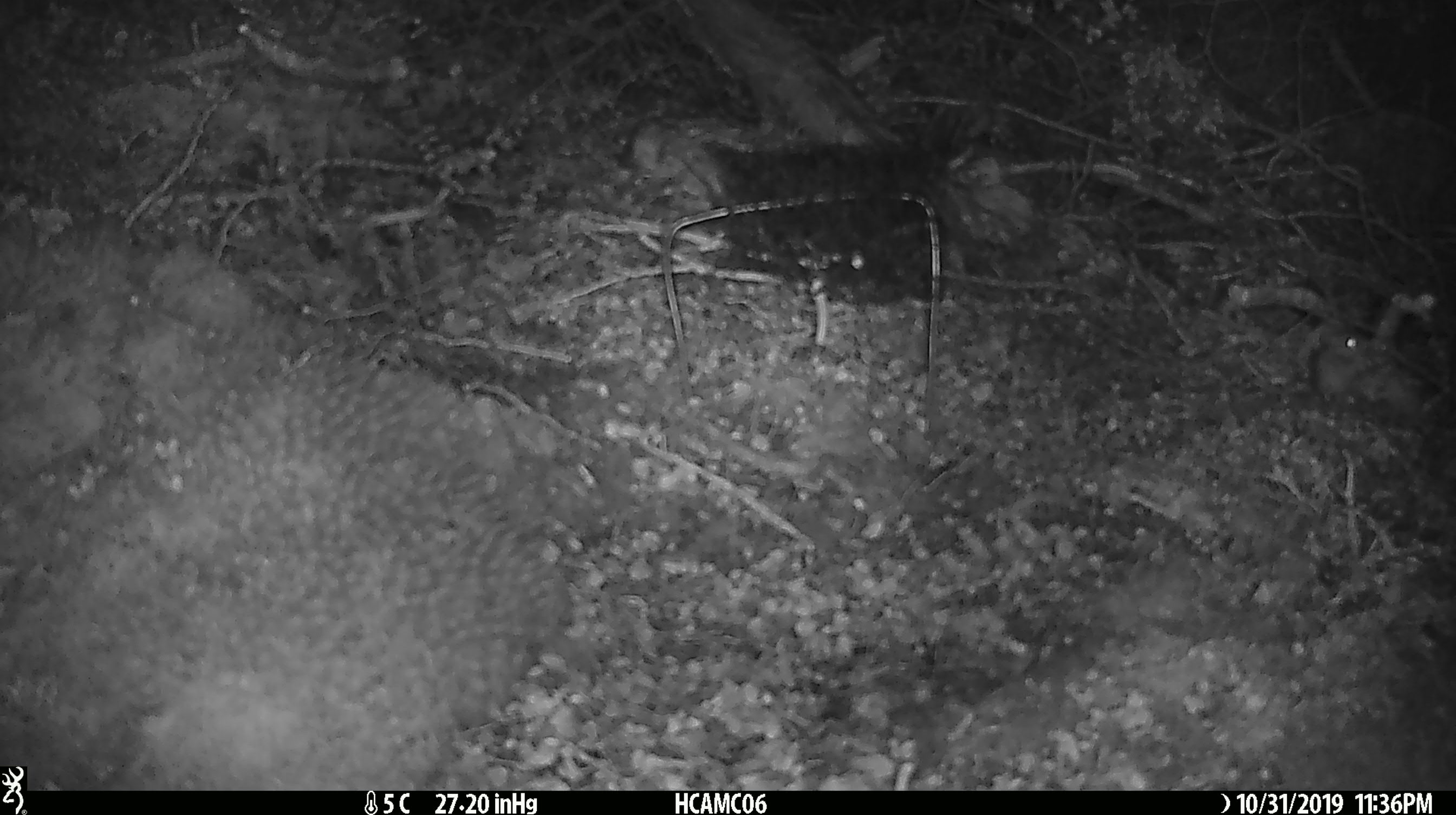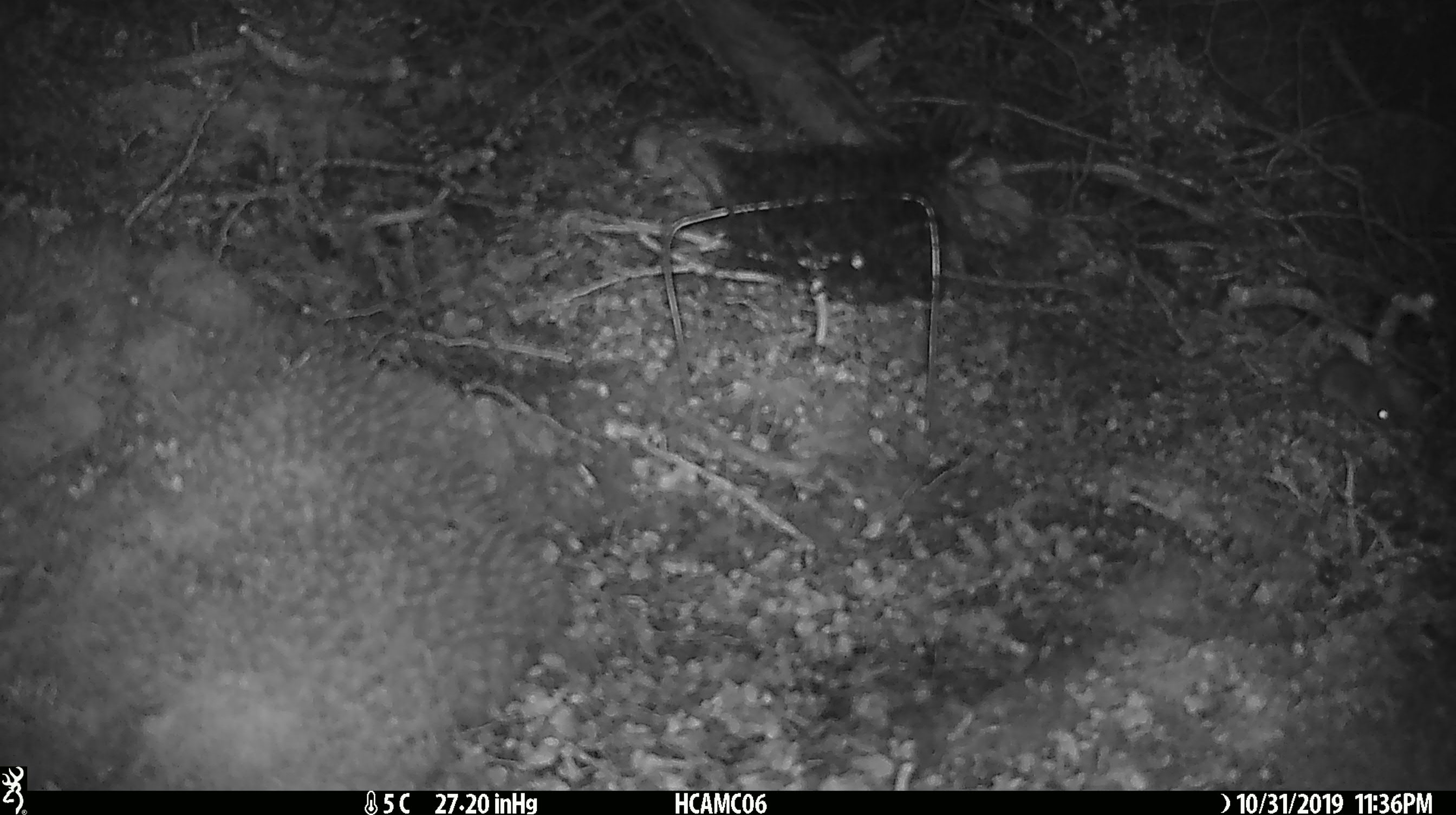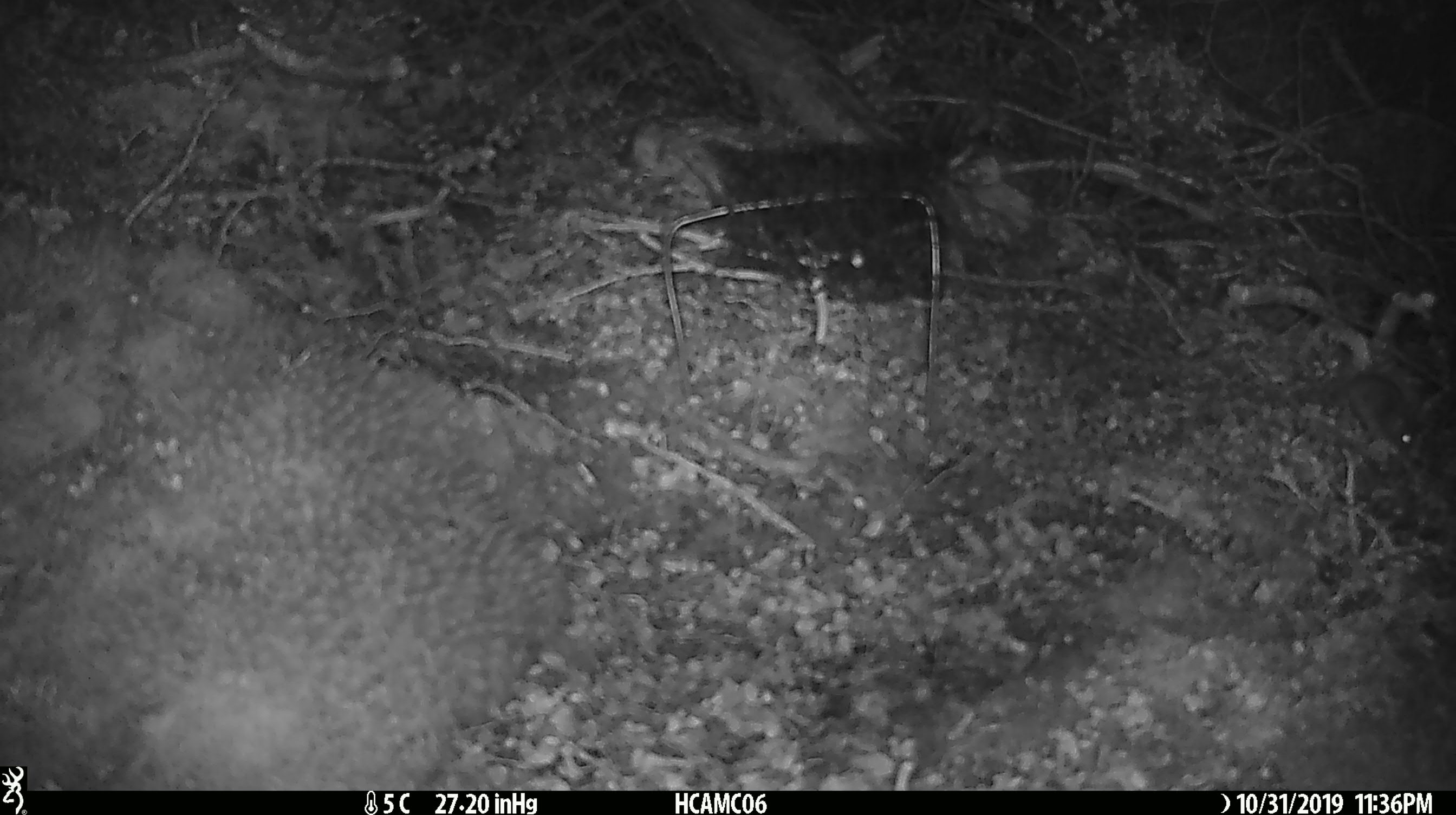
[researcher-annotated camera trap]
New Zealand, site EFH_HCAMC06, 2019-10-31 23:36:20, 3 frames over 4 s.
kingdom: Animalia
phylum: Chordata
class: Mammalia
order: Rodentia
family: Muridae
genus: Mus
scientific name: Mus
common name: mouse